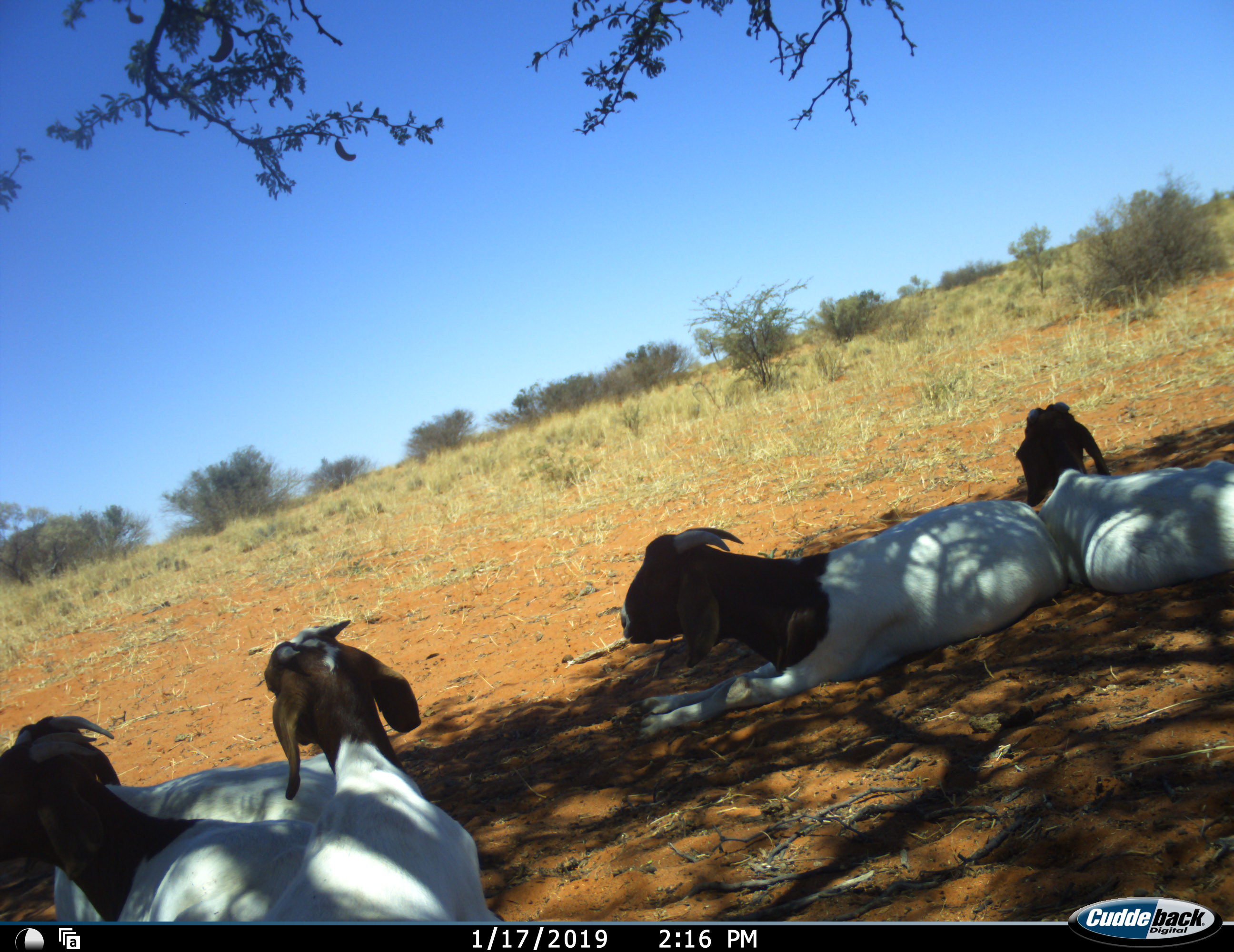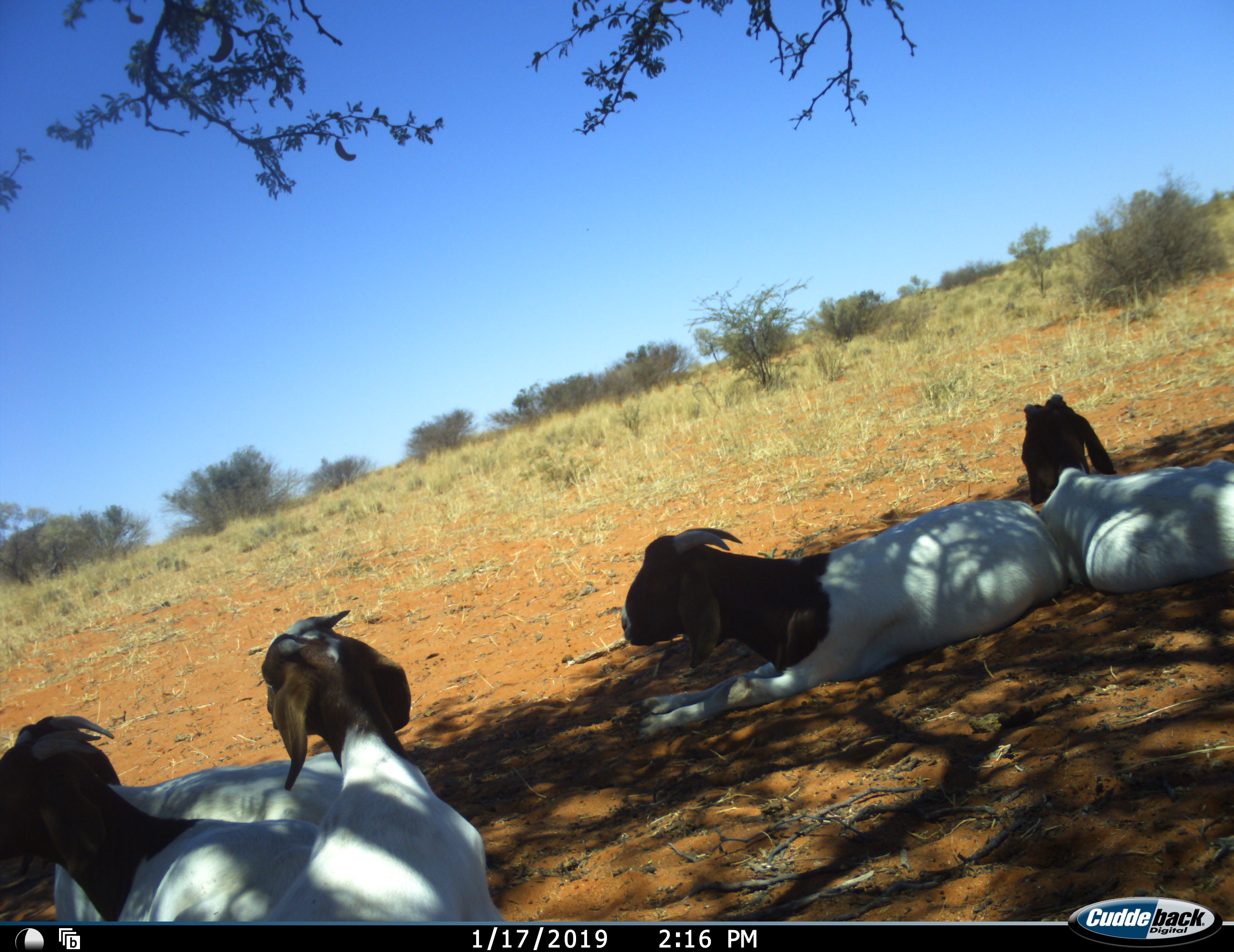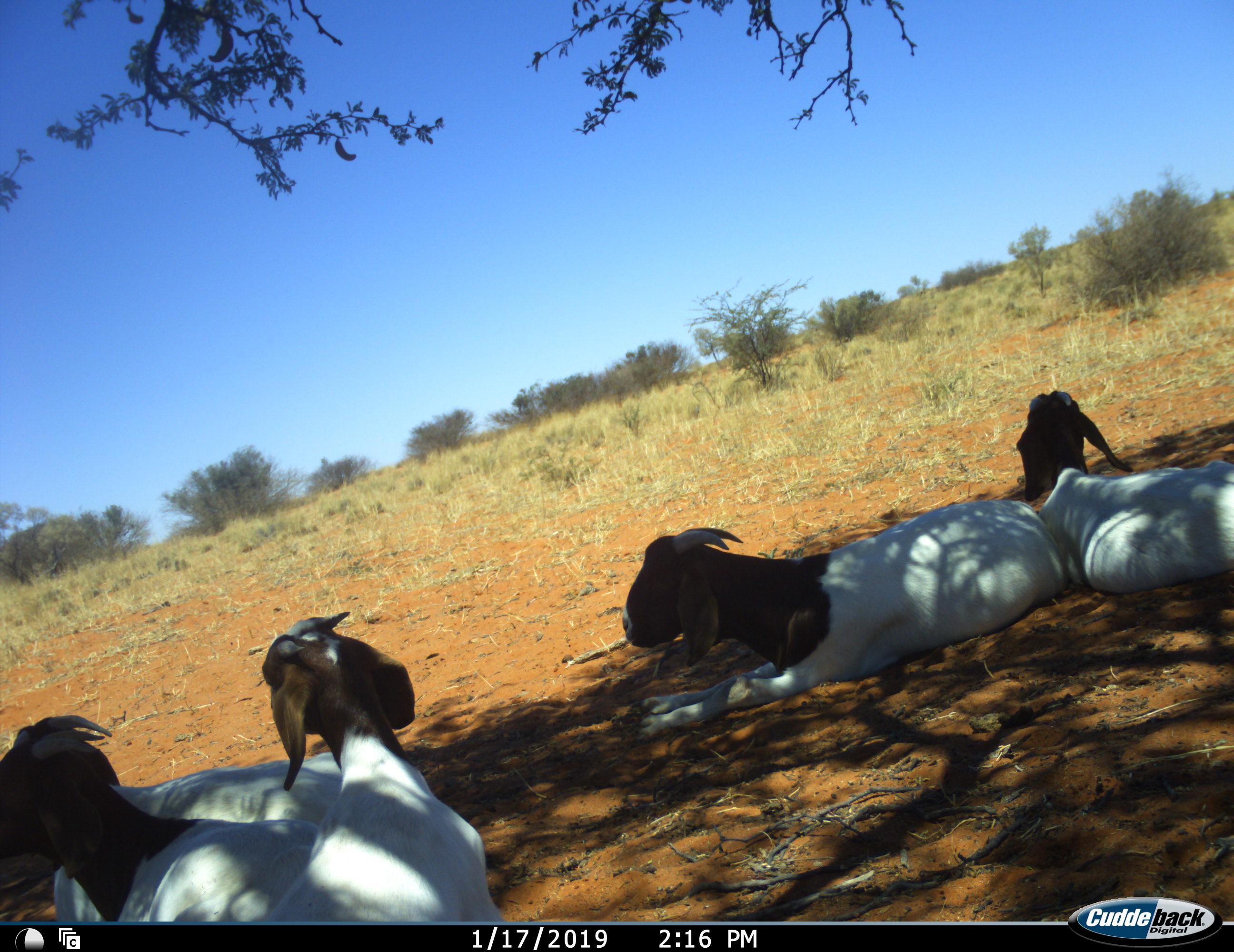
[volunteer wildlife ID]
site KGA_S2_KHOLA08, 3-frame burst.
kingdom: Animalia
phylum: Chordata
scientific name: Vertebrata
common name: domestic animal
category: domesticanimal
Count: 5.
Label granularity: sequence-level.